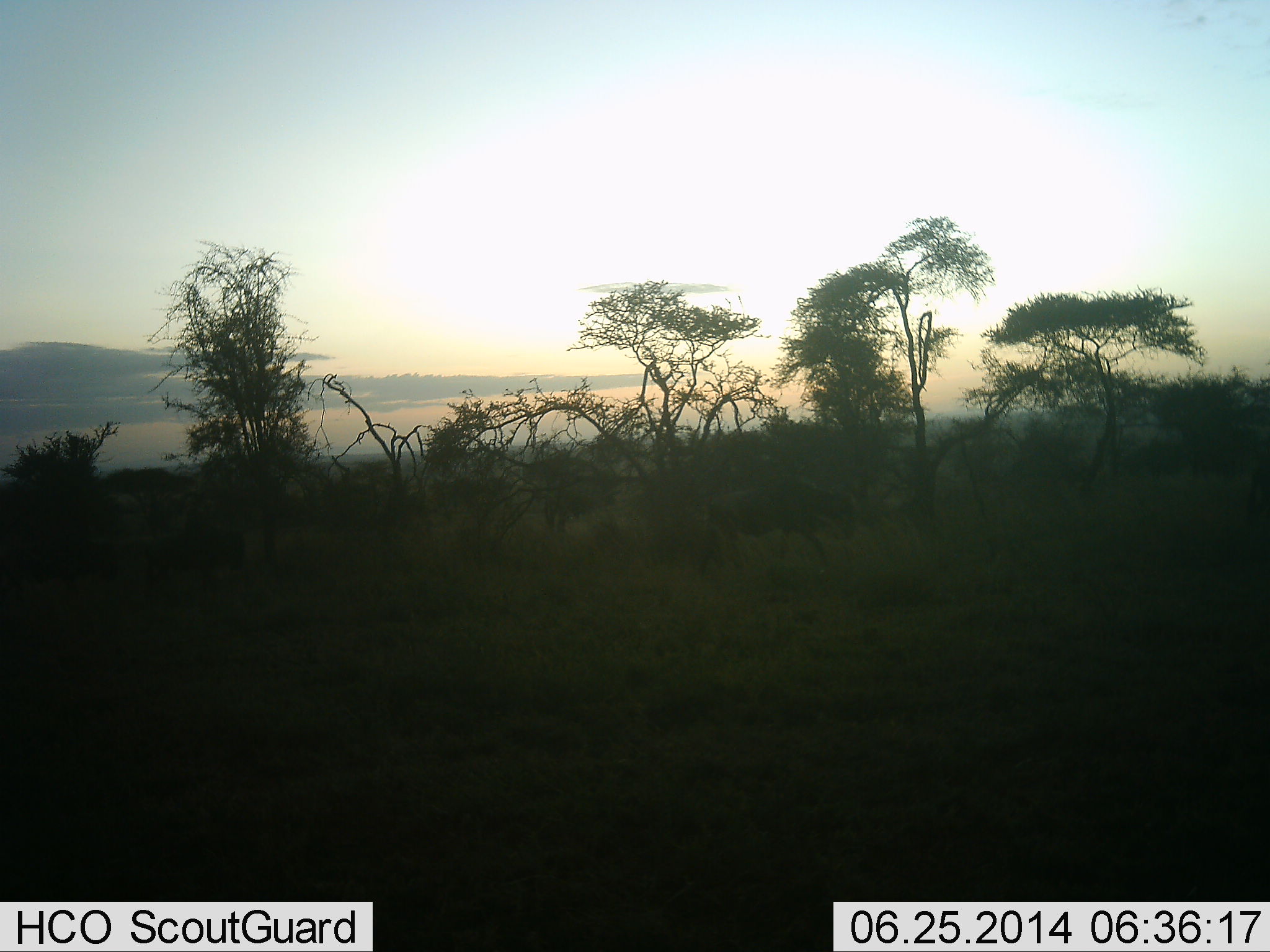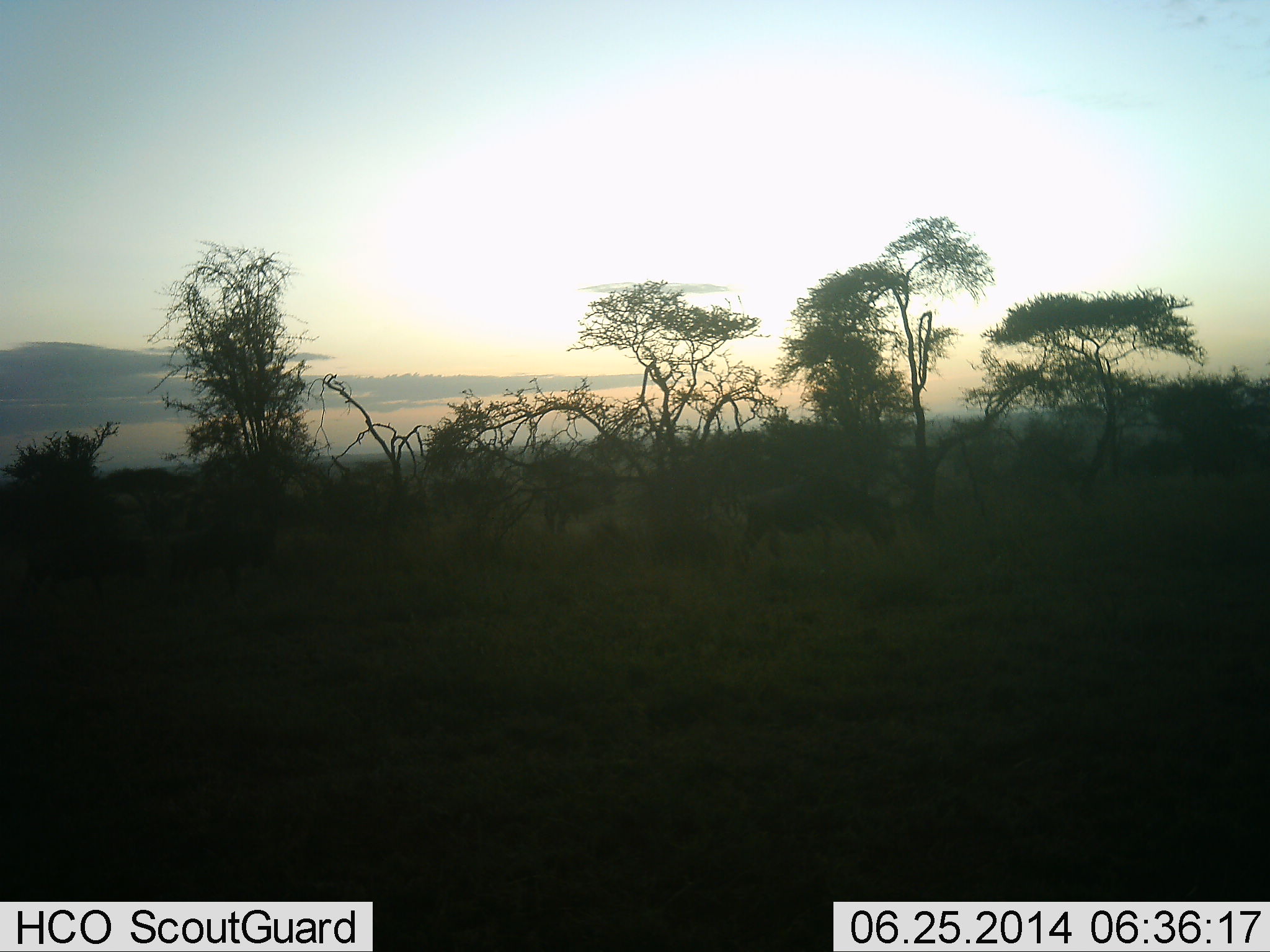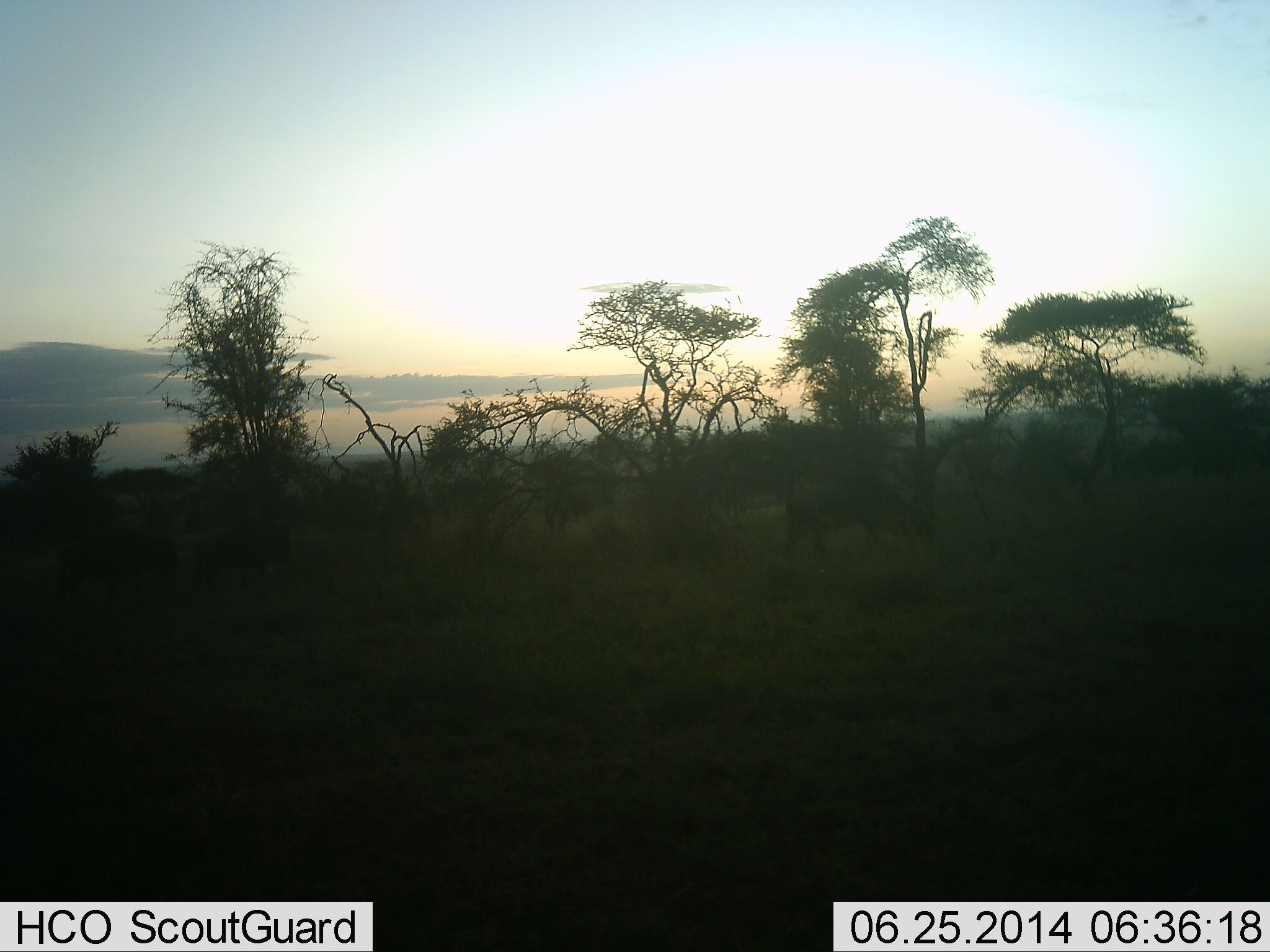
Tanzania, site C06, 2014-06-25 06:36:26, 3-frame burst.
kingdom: Animalia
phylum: Chordata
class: Mammalia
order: Artiodactyla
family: Bovidae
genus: Connochaetes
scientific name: Connochaetes taurinus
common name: blue wildebeest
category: wildebeest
Wildebeest (blue wildebeest) (Connochaetes taurinus), count 3. Behavior (volunteer vote fractions): standing 0%, resting 0%, moving 100%, interacting 0%. Young present (vote fraction): 0%. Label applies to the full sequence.